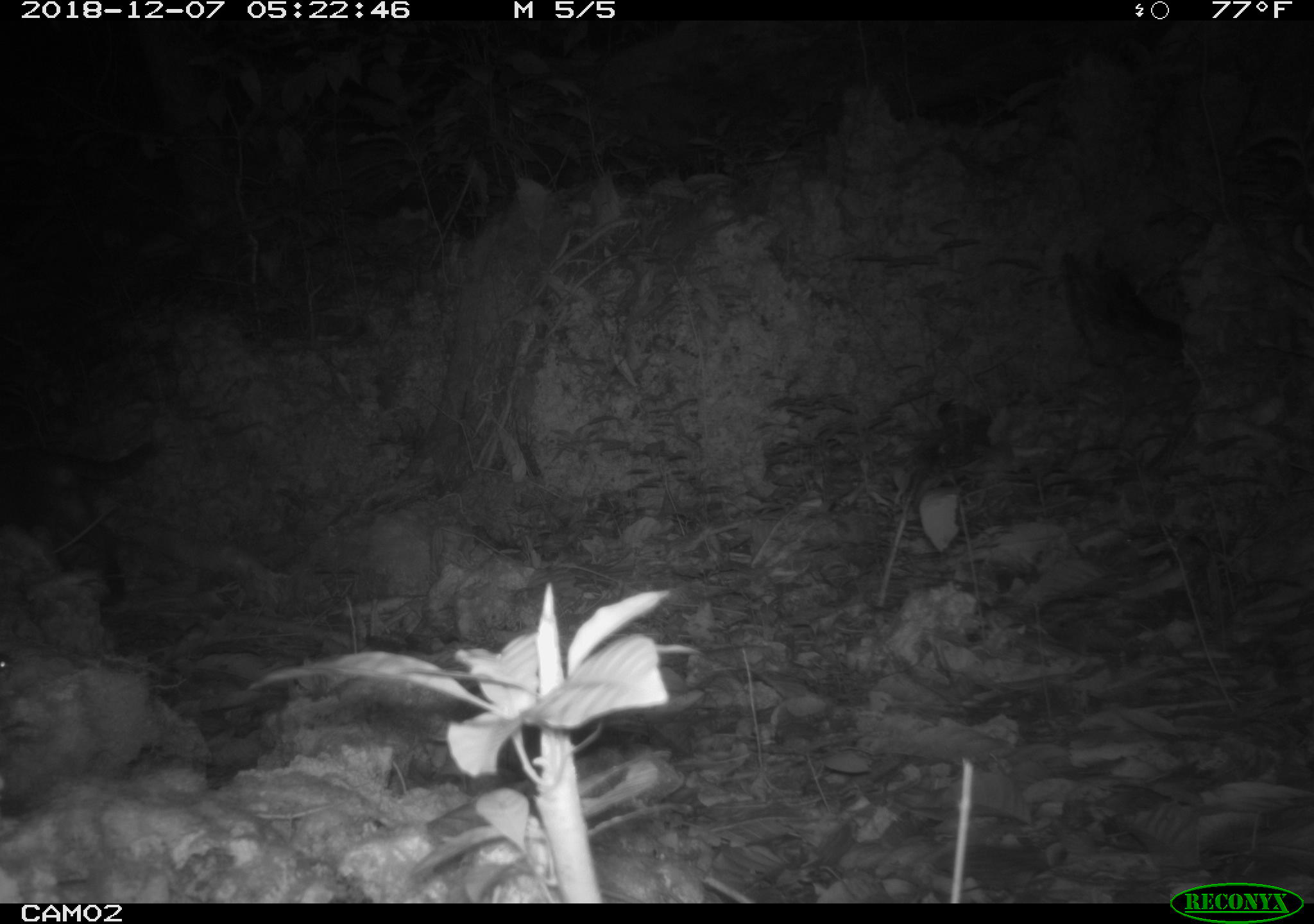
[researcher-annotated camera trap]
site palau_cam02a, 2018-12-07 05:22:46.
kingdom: Animalia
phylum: Chordata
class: Mammalia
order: Carnivora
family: Felidae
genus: Felis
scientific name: Felis catus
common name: cat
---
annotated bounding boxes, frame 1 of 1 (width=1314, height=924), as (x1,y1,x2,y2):
cat: (0,434,139,601)